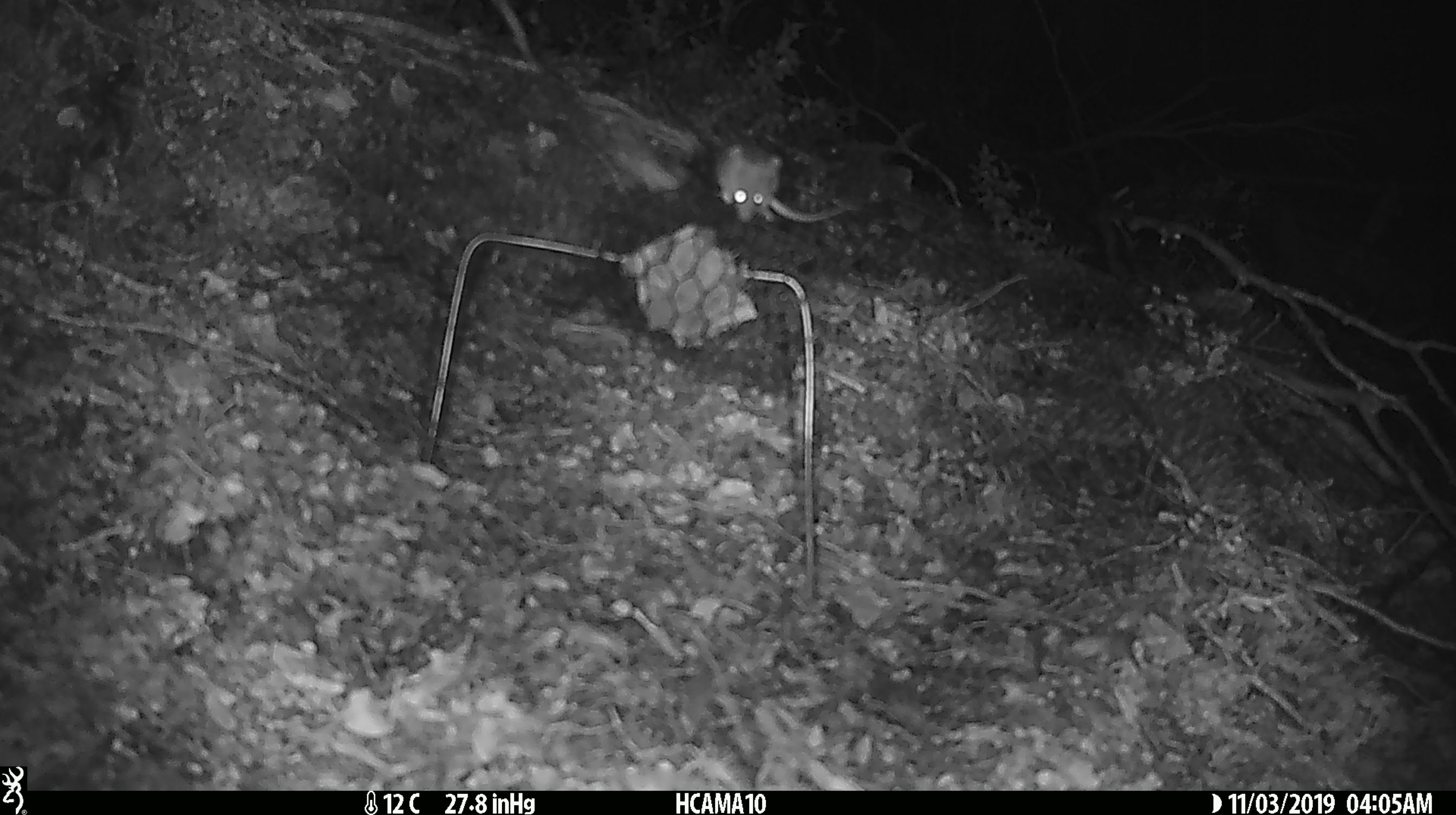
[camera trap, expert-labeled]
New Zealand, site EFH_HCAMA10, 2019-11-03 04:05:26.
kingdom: Animalia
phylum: Chordata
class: Mammalia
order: Rodentia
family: Muridae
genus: Mus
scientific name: Mus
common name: mouse